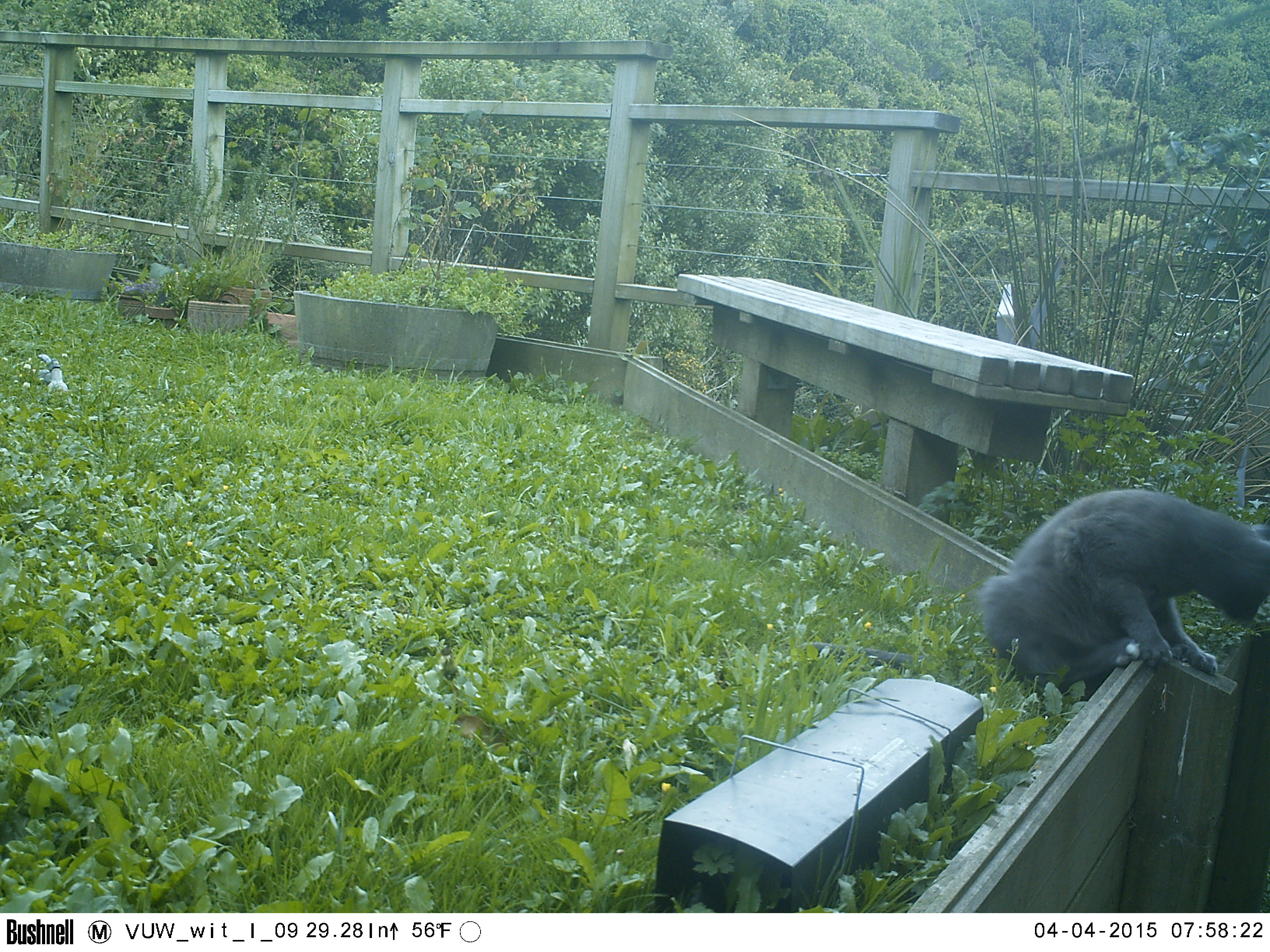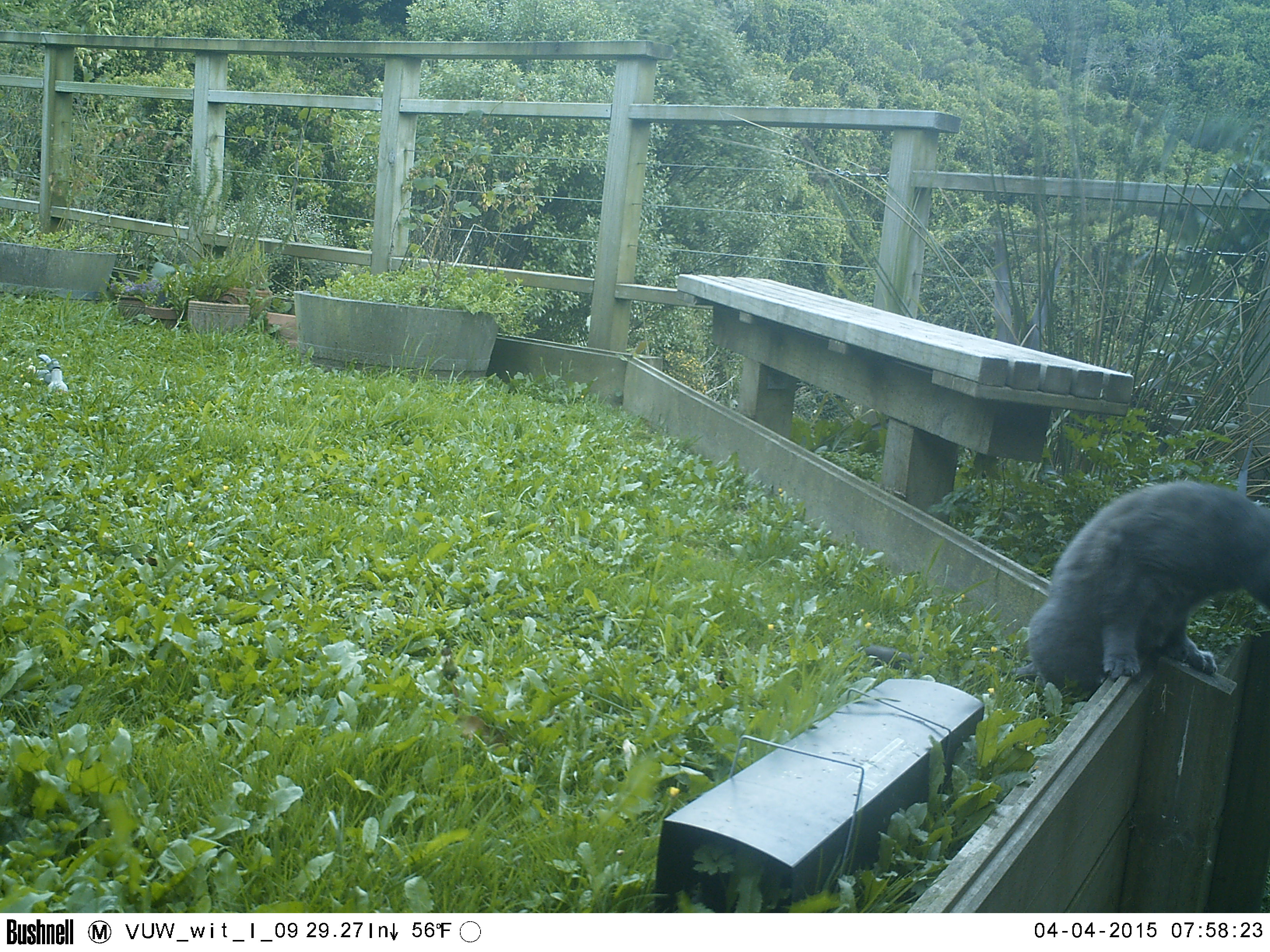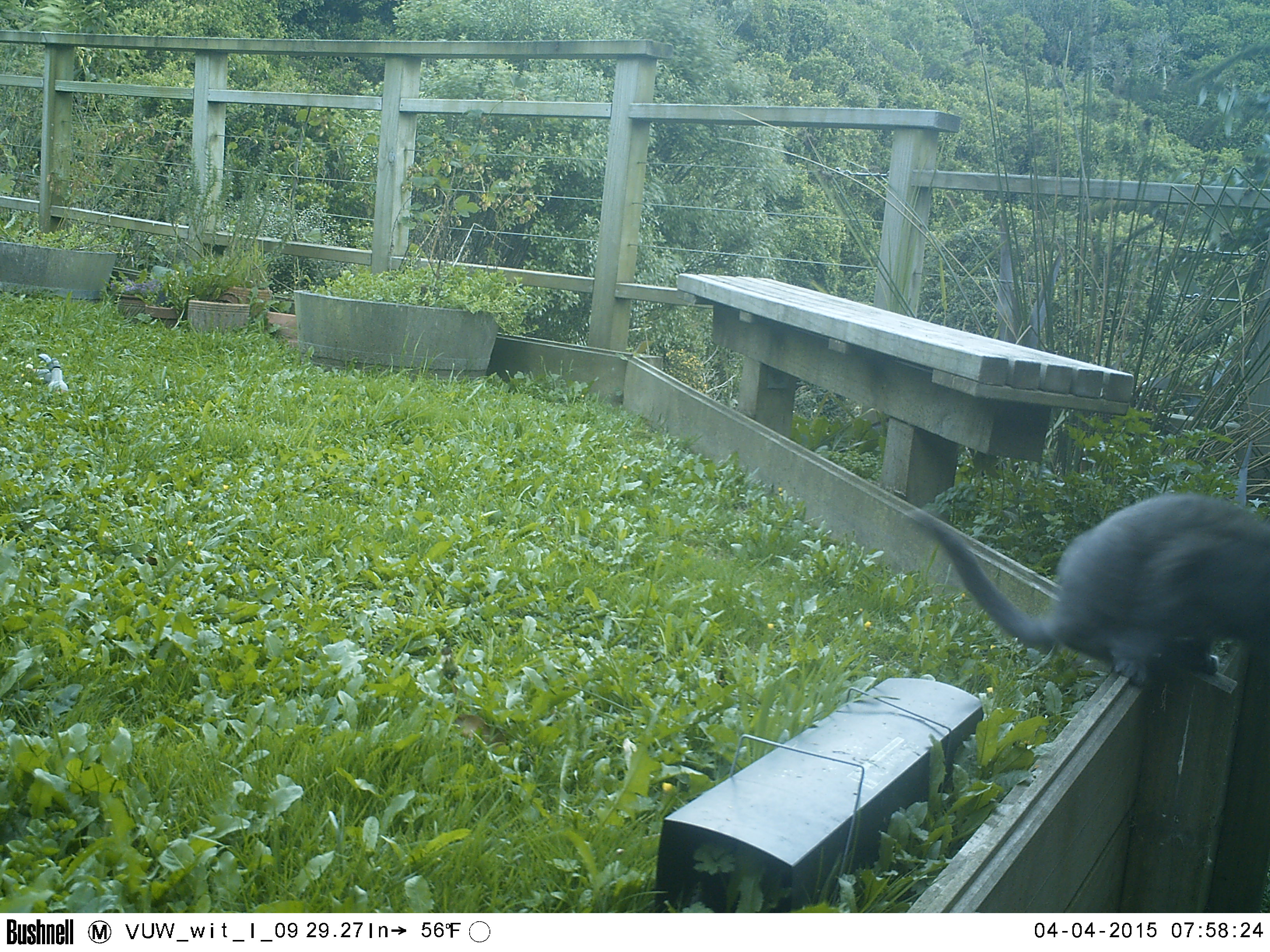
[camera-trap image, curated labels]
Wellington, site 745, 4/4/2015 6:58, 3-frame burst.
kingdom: Animalia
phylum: Chordata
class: Mammalia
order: Carnivora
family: Felidae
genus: Felis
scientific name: Felis catus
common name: cat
Cat (Felis catus).